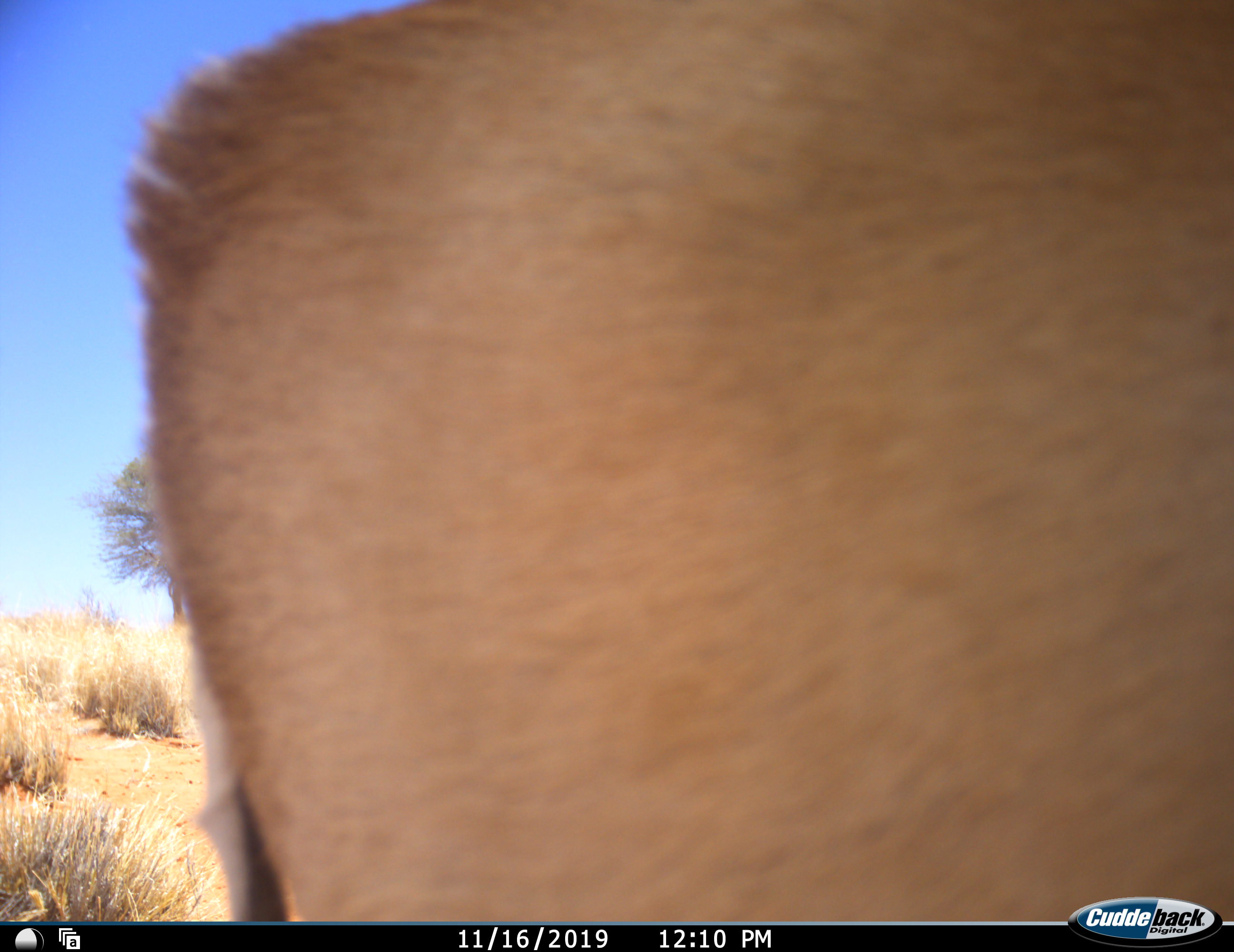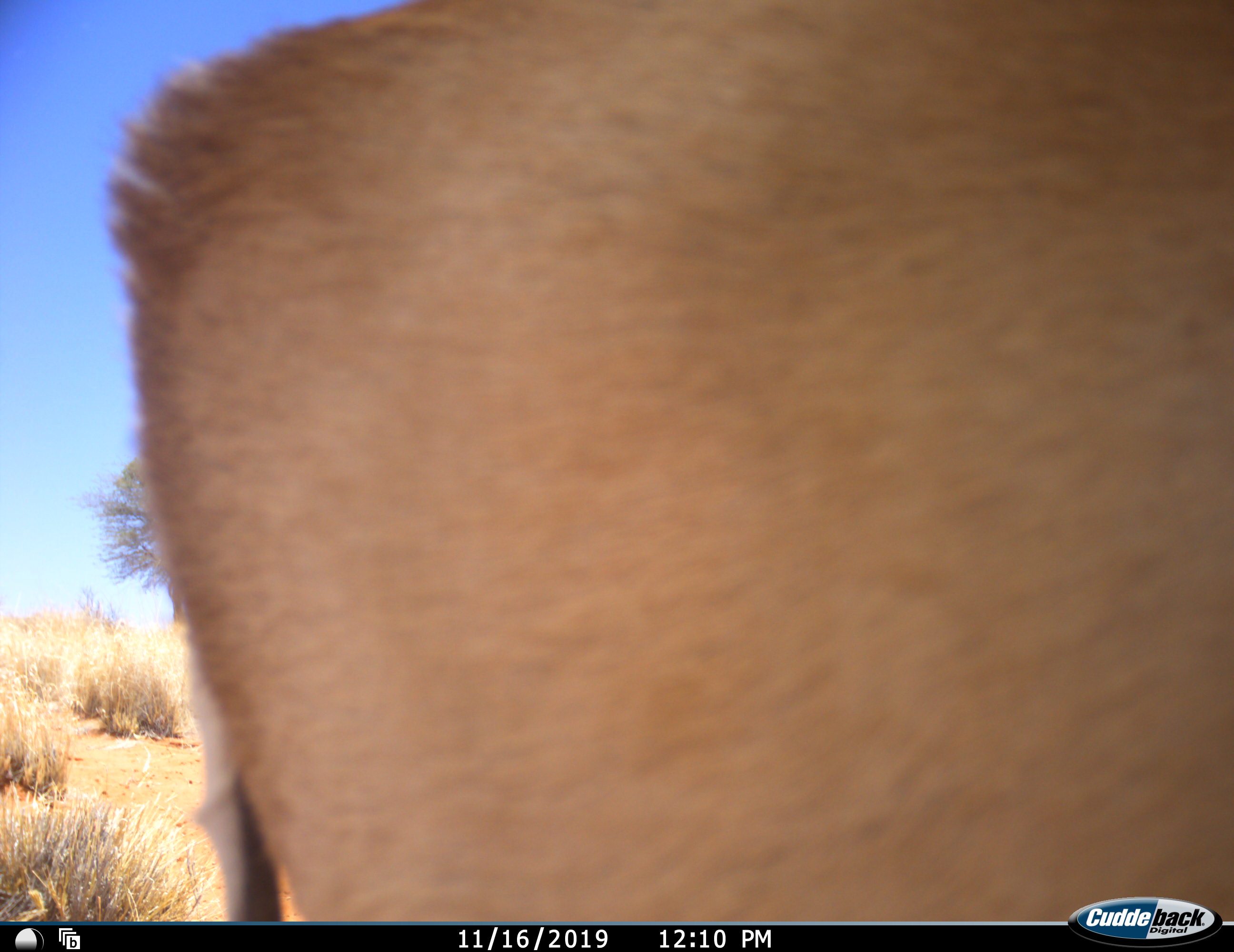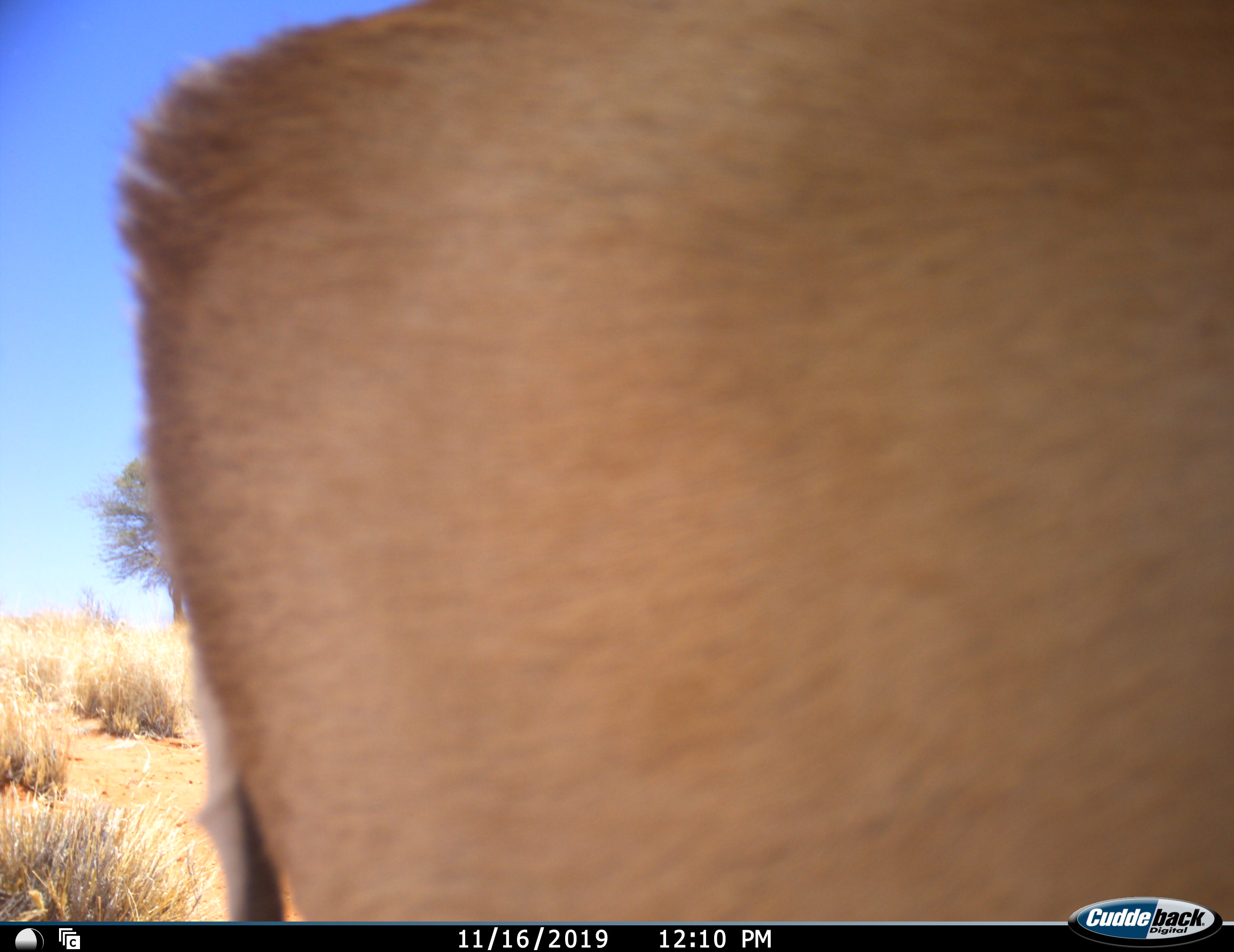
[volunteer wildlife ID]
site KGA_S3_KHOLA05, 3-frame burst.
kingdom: Animalia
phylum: Chordata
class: Mammalia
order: Artiodactyla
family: Bovidae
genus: Antidorcas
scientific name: Antidorcas marsupialis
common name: springbok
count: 1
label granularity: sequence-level